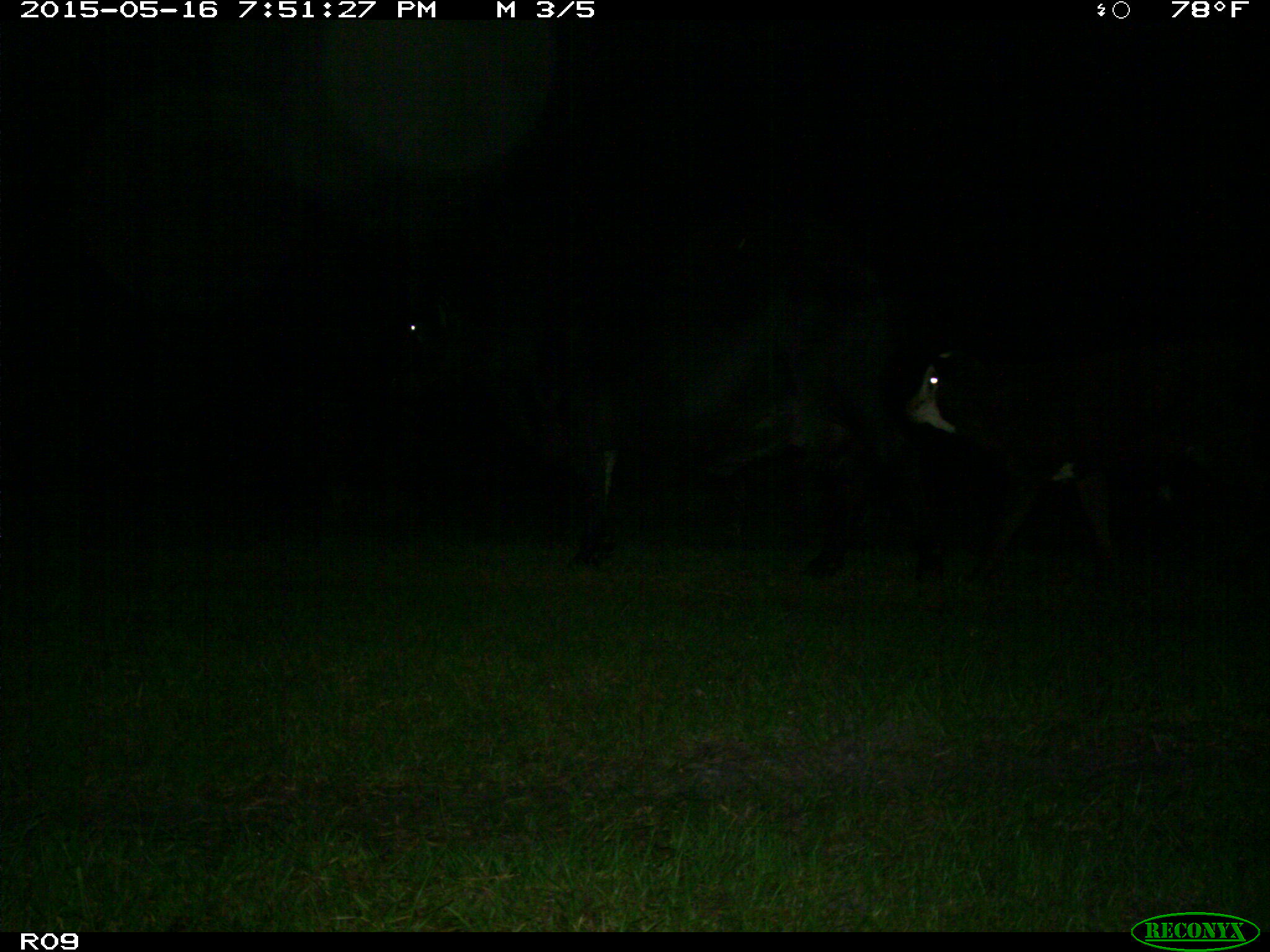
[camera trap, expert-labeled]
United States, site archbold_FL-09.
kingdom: Animalia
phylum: Chordata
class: Mammalia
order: Artiodactyla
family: Bovidae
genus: Bos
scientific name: Bos taurus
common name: domestic cow